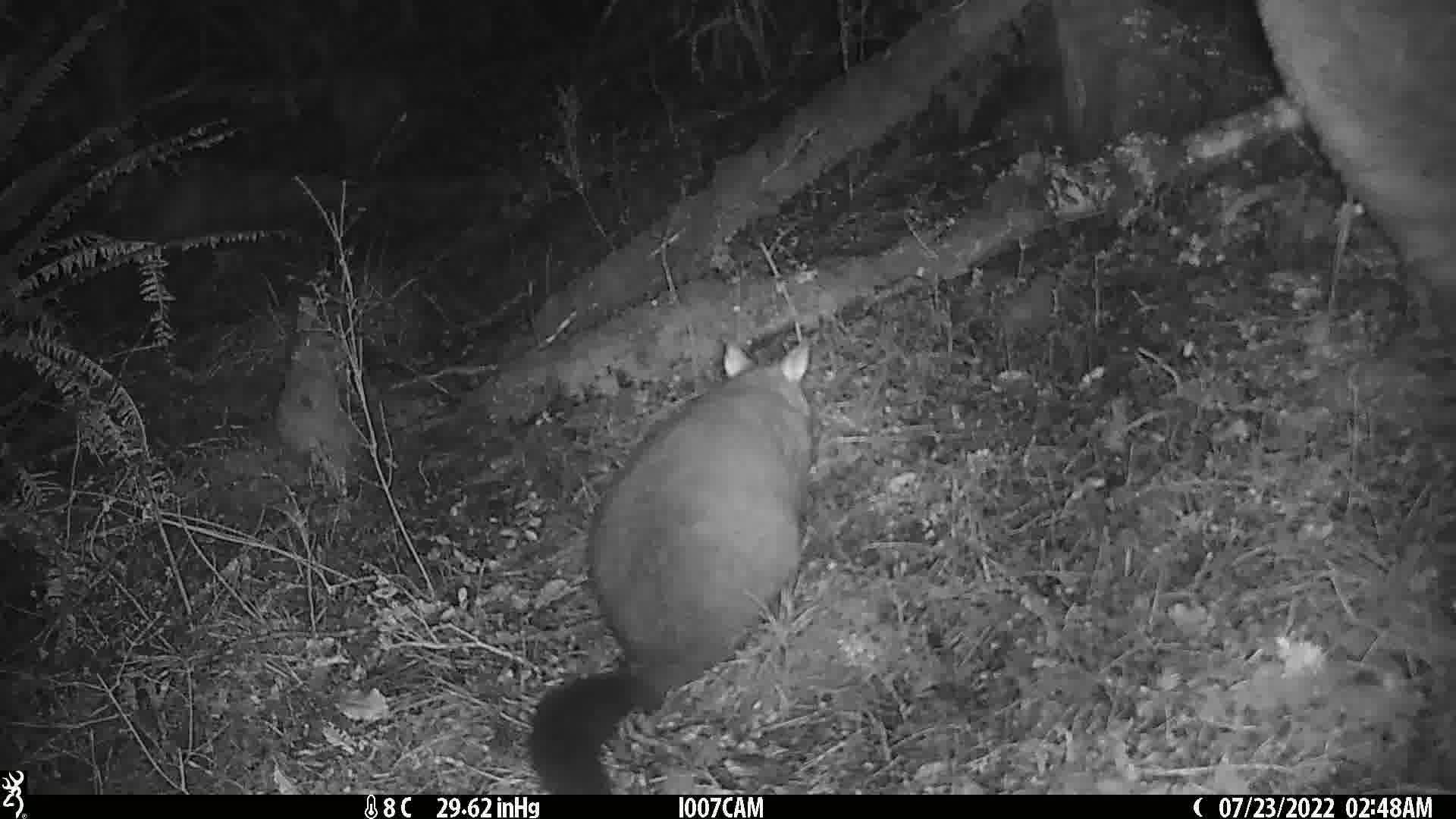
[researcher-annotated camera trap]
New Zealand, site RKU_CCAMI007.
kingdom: Animalia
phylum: Chordata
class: Mammalia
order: Diprotodontia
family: Phalangeridae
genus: Trichosurus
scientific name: Trichosurus vulpecula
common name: common brushtail possum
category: possum